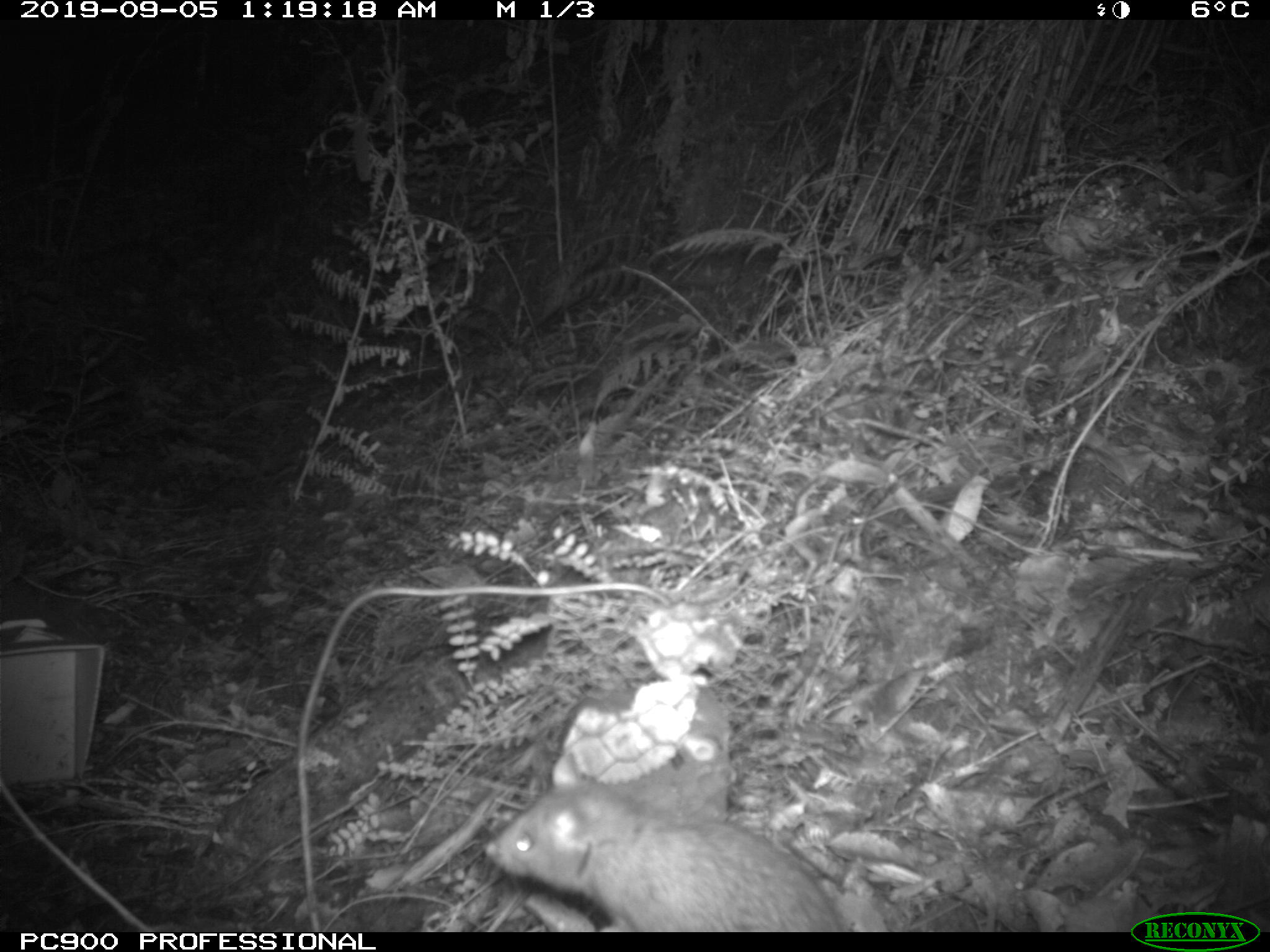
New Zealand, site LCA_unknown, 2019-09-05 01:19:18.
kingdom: Animalia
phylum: Chordata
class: Mammalia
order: Rodentia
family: Muridae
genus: Rattus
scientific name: Rattus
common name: rat